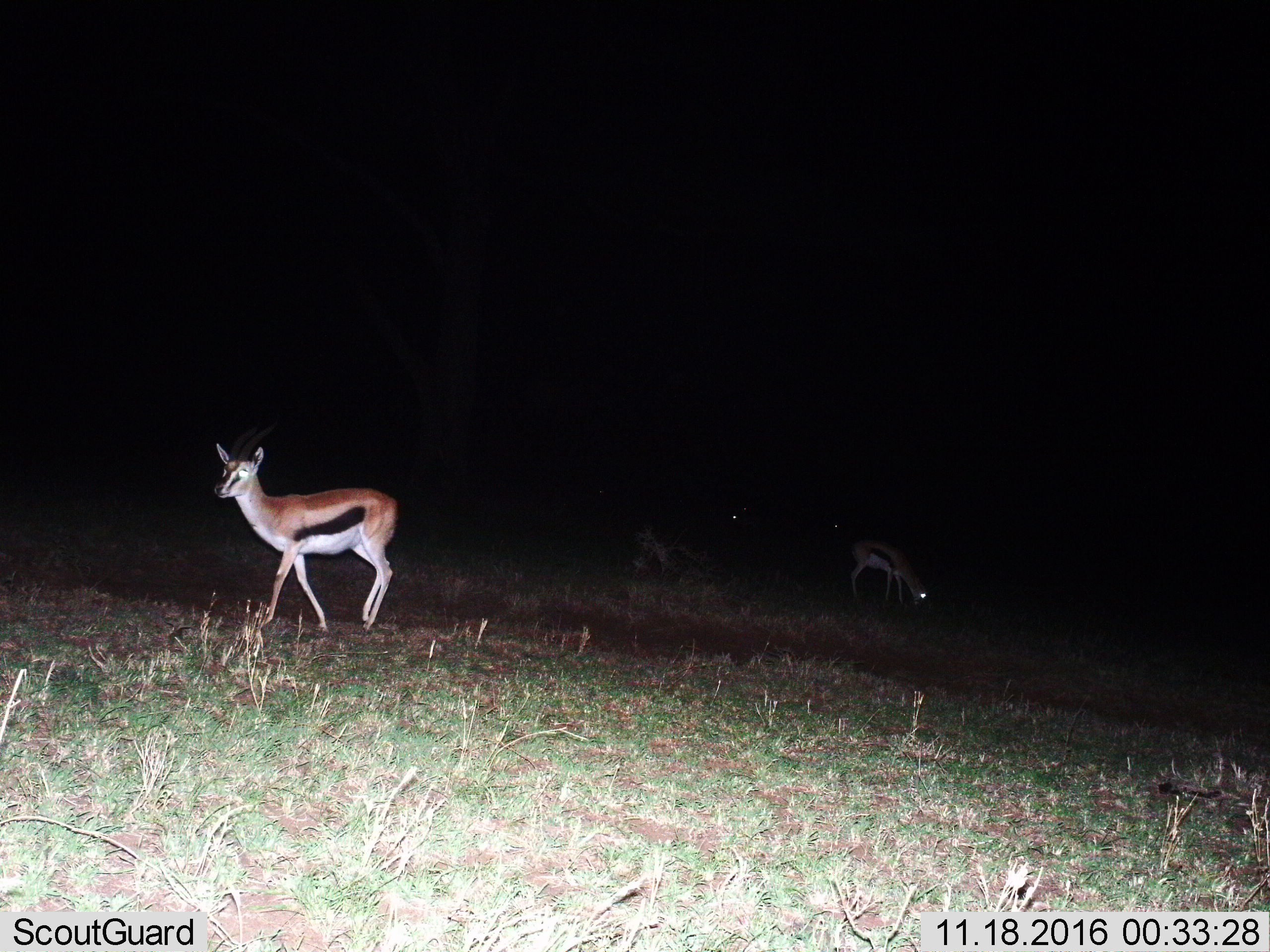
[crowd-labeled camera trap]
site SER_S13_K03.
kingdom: Animalia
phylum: Chordata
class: Mammalia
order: Artiodactyla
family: Bovidae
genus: Eudorcas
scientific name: Eudorcas thomsonii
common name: thomson's gazelle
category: gazellethomsons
Gazellethomsons (thomson's gazelle) (Eudorcas thomsonii), count 2. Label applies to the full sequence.